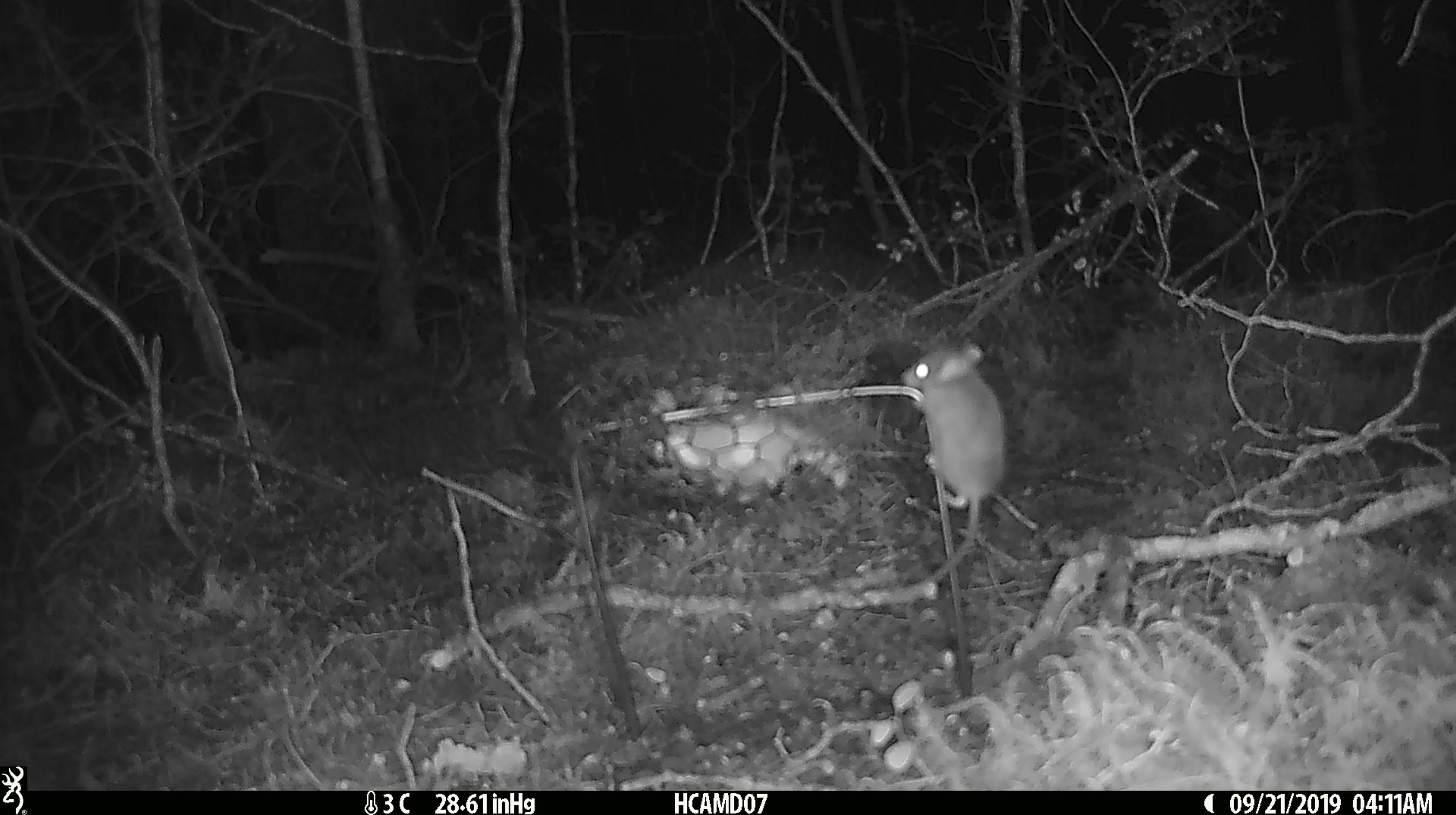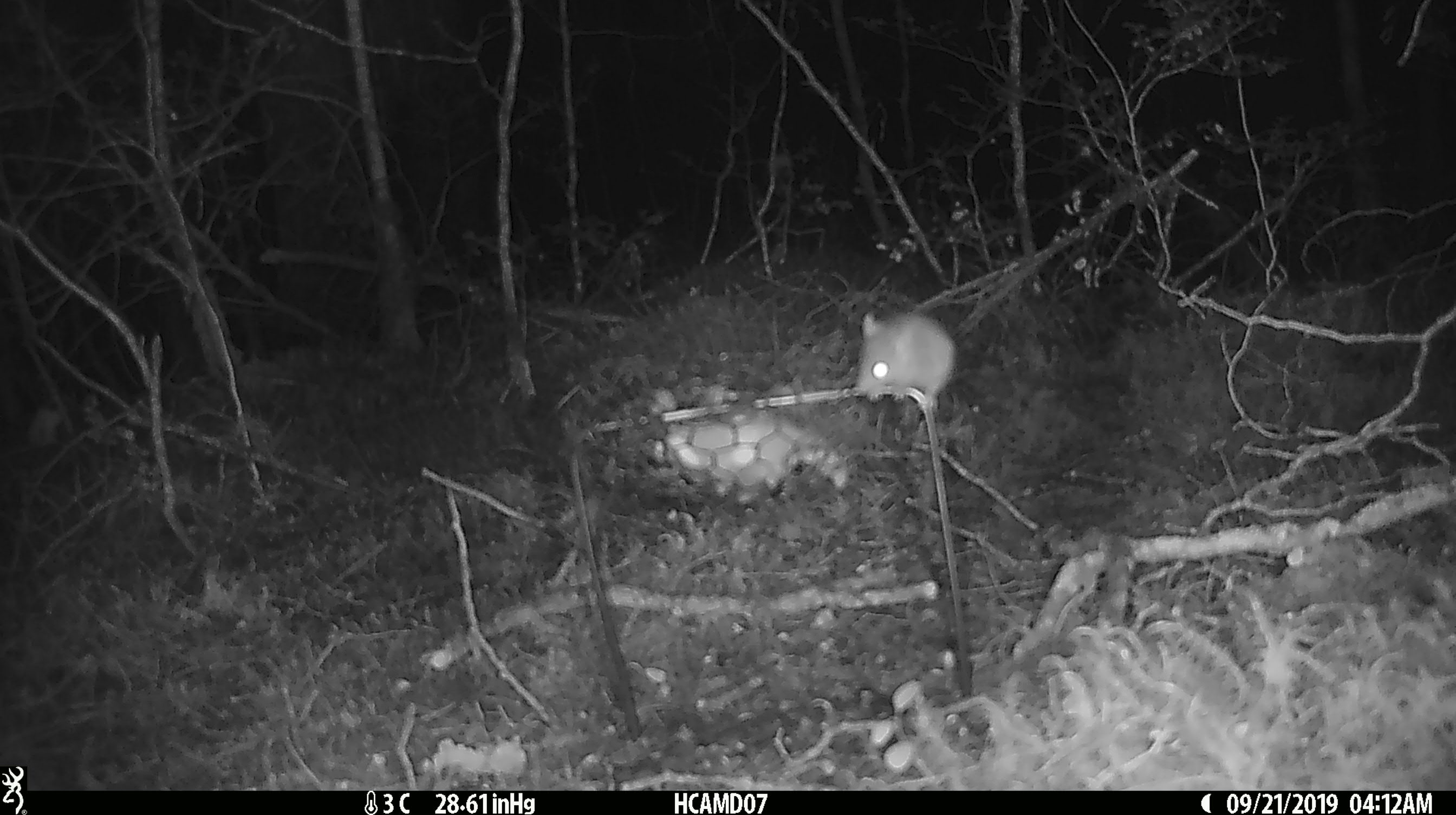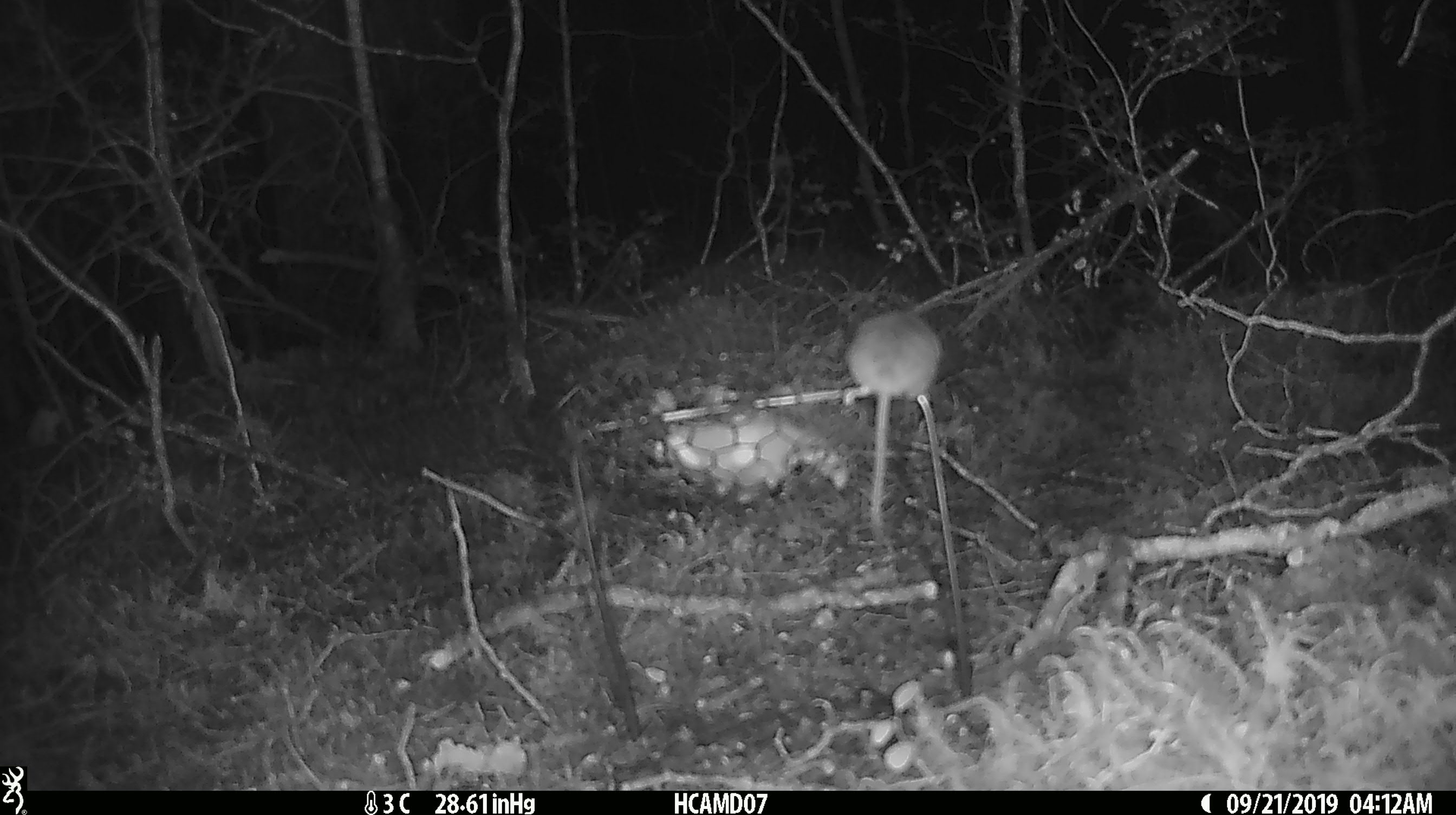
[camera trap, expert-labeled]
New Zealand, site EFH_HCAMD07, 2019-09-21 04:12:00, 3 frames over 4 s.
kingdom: Animalia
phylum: Chordata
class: Mammalia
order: Rodentia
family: Muridae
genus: Mus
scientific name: Mus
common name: mouse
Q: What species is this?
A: Mouse (Mus).